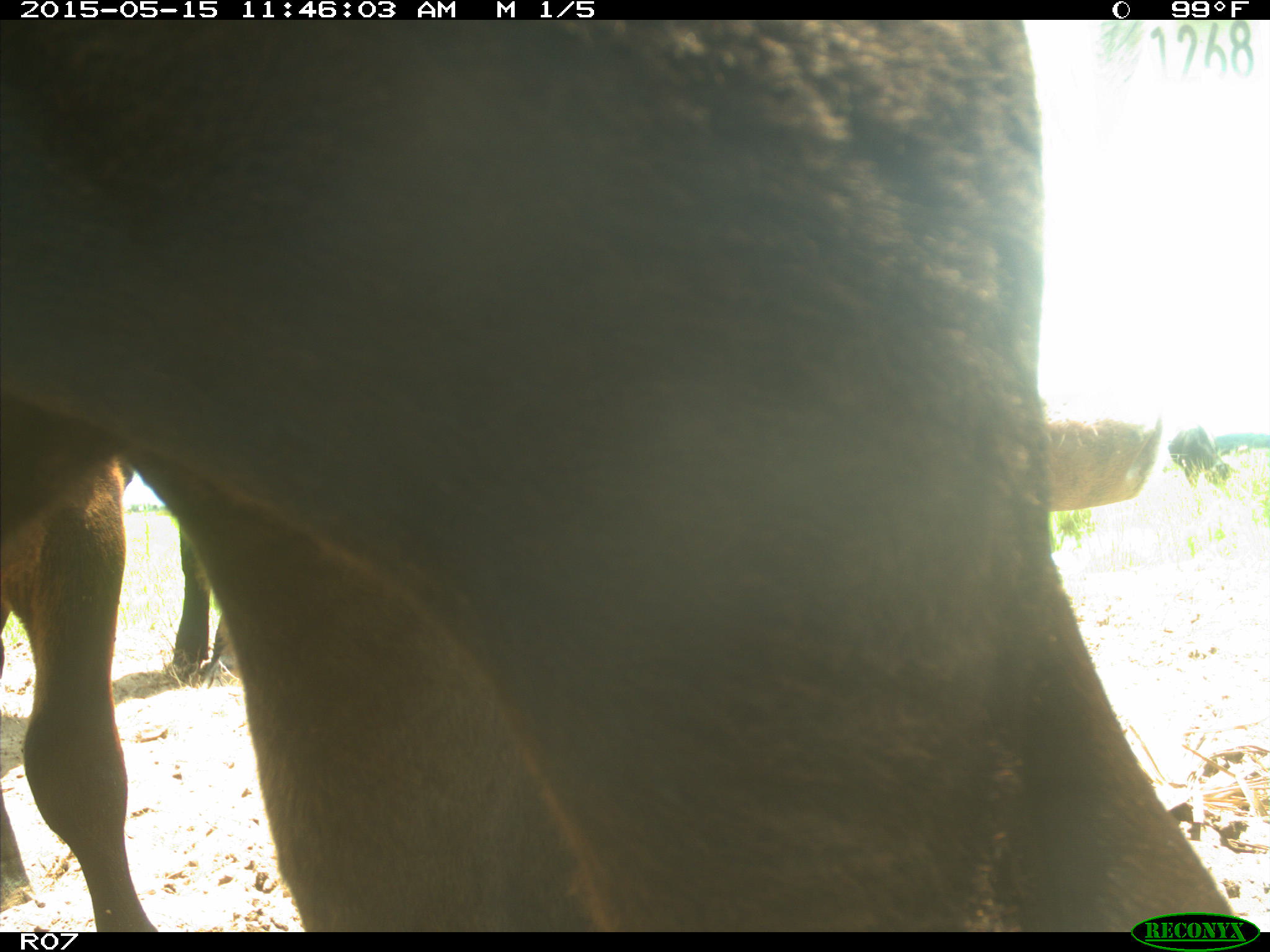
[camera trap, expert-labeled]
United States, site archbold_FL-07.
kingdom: Animalia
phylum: Chordata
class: Mammalia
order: Artiodactyla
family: Bovidae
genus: Bos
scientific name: Bos taurus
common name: domestic cow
Bos taurus (domestic cow).